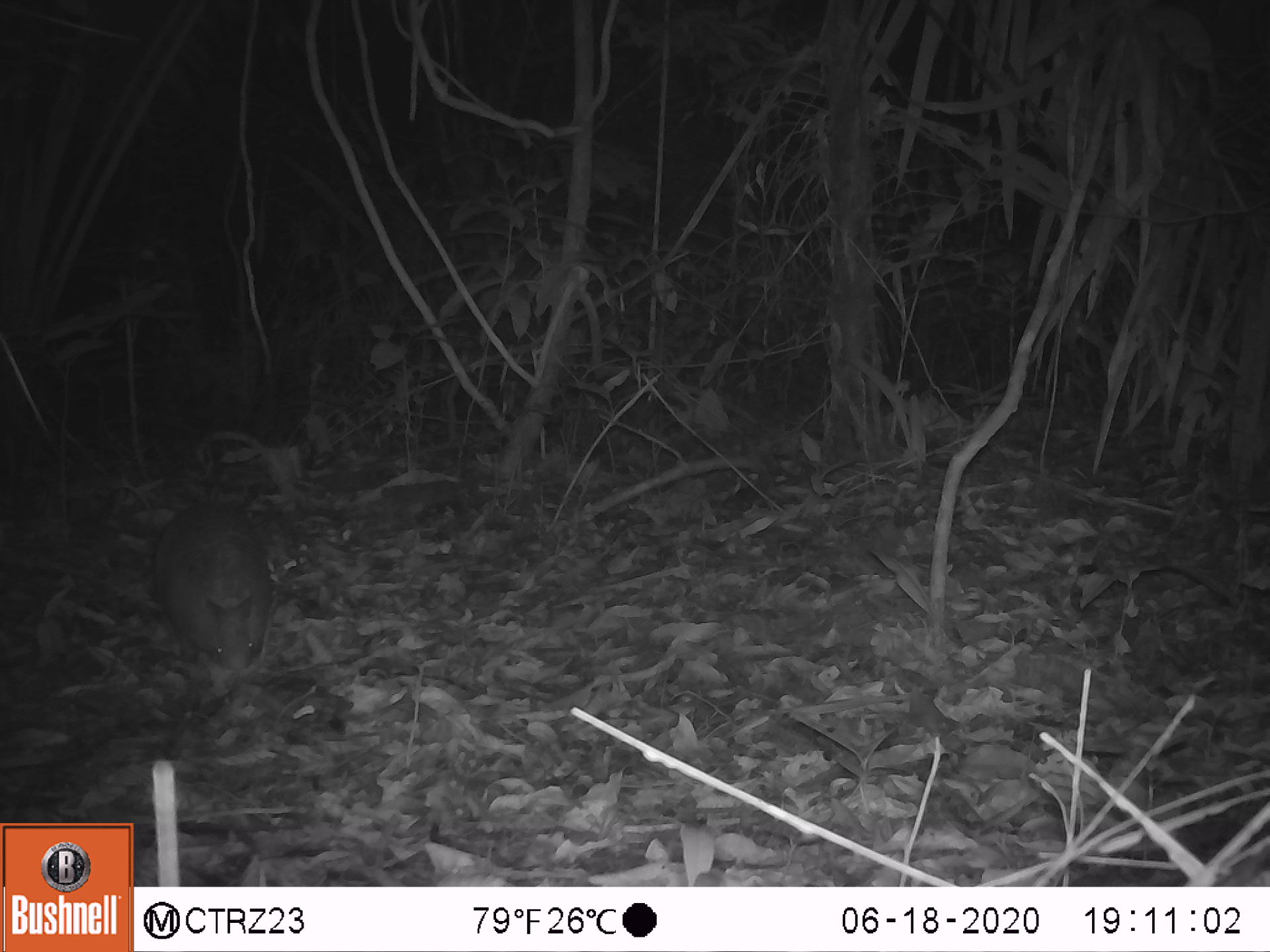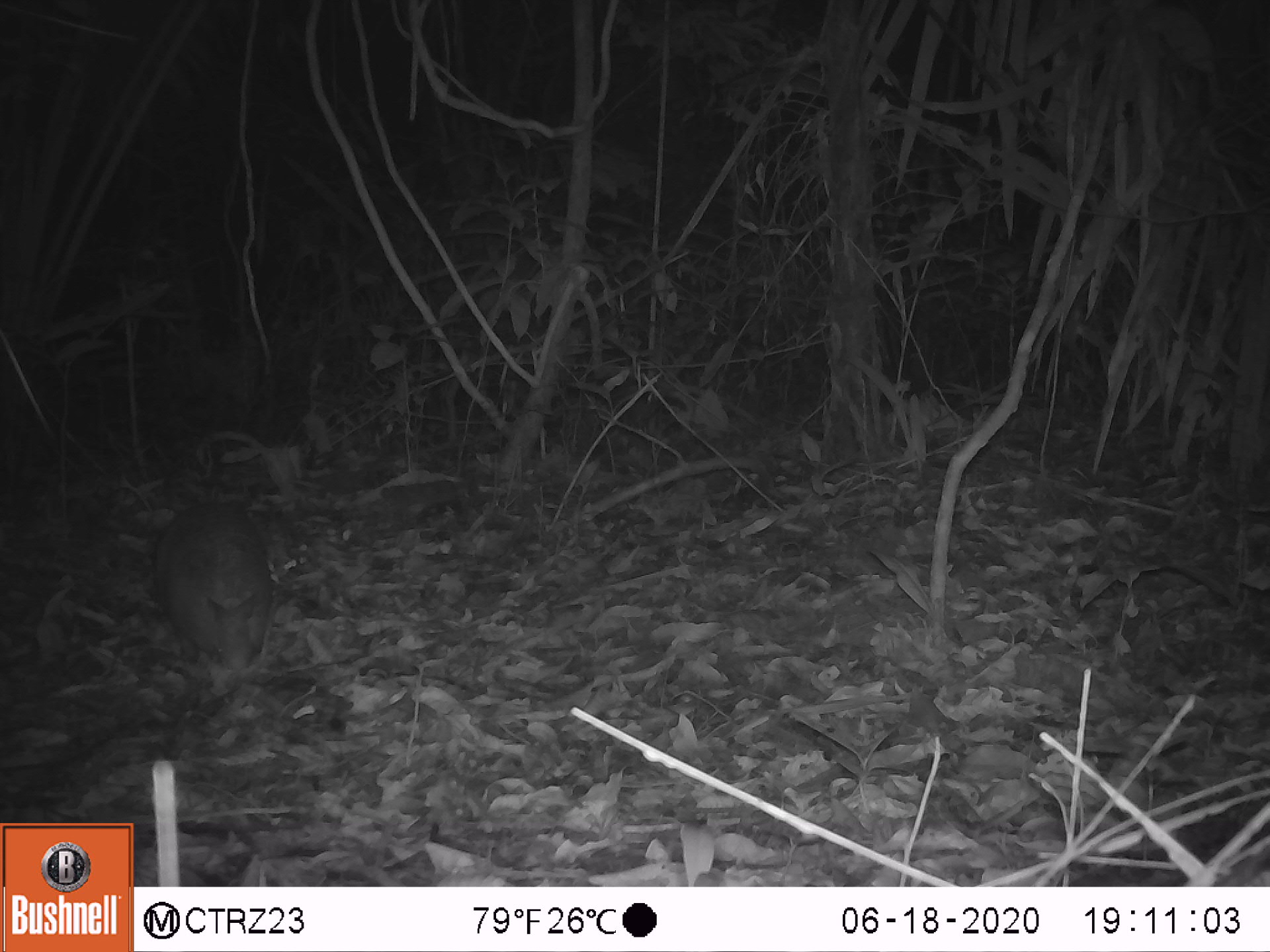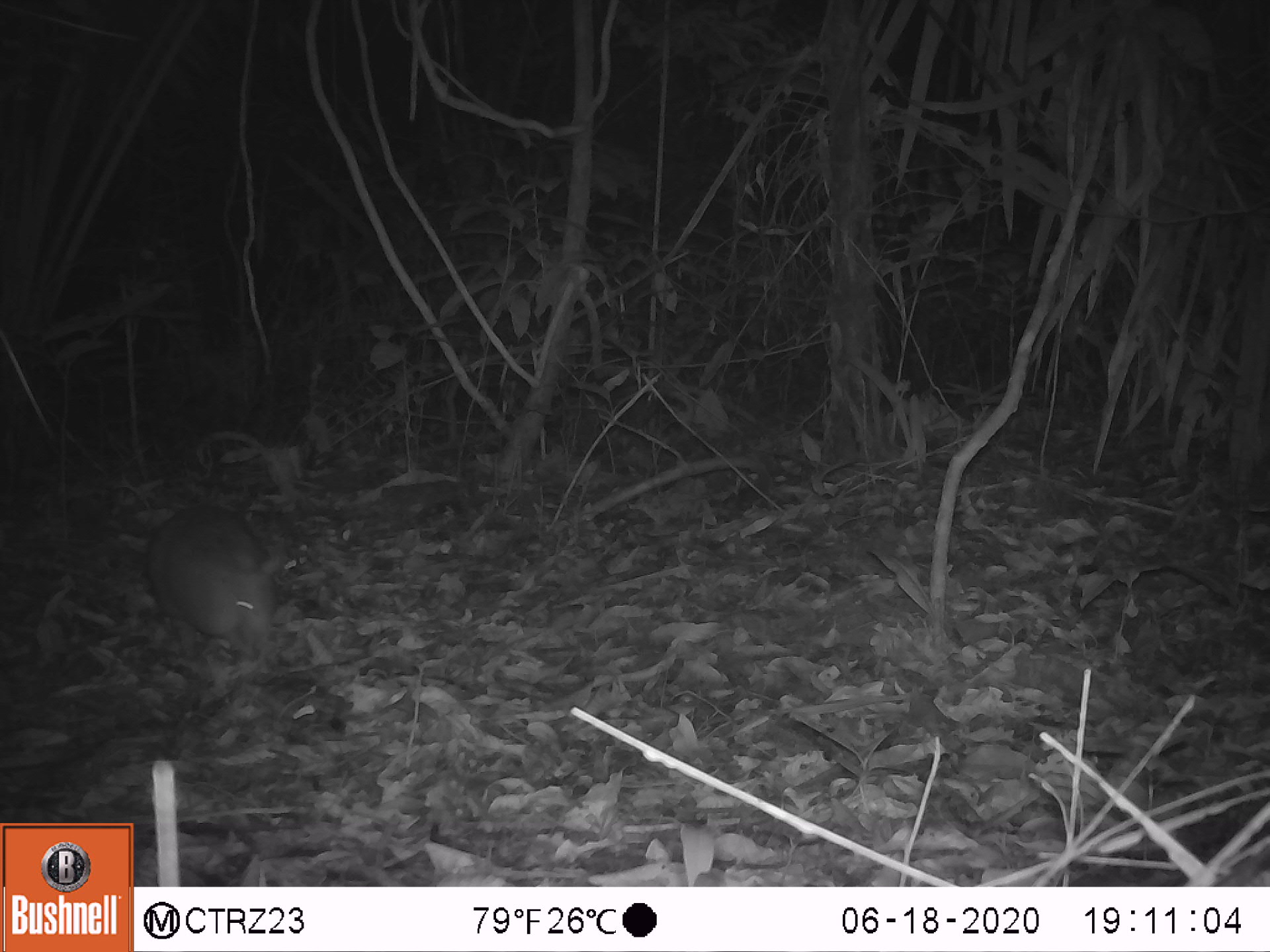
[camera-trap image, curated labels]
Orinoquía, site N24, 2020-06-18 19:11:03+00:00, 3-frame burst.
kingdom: Animalia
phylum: Chordata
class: Mammalia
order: Cingulata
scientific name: Cingulata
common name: armadillo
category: unknown armadillo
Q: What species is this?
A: Unknown armadillo (armadillo) (Cingulata).